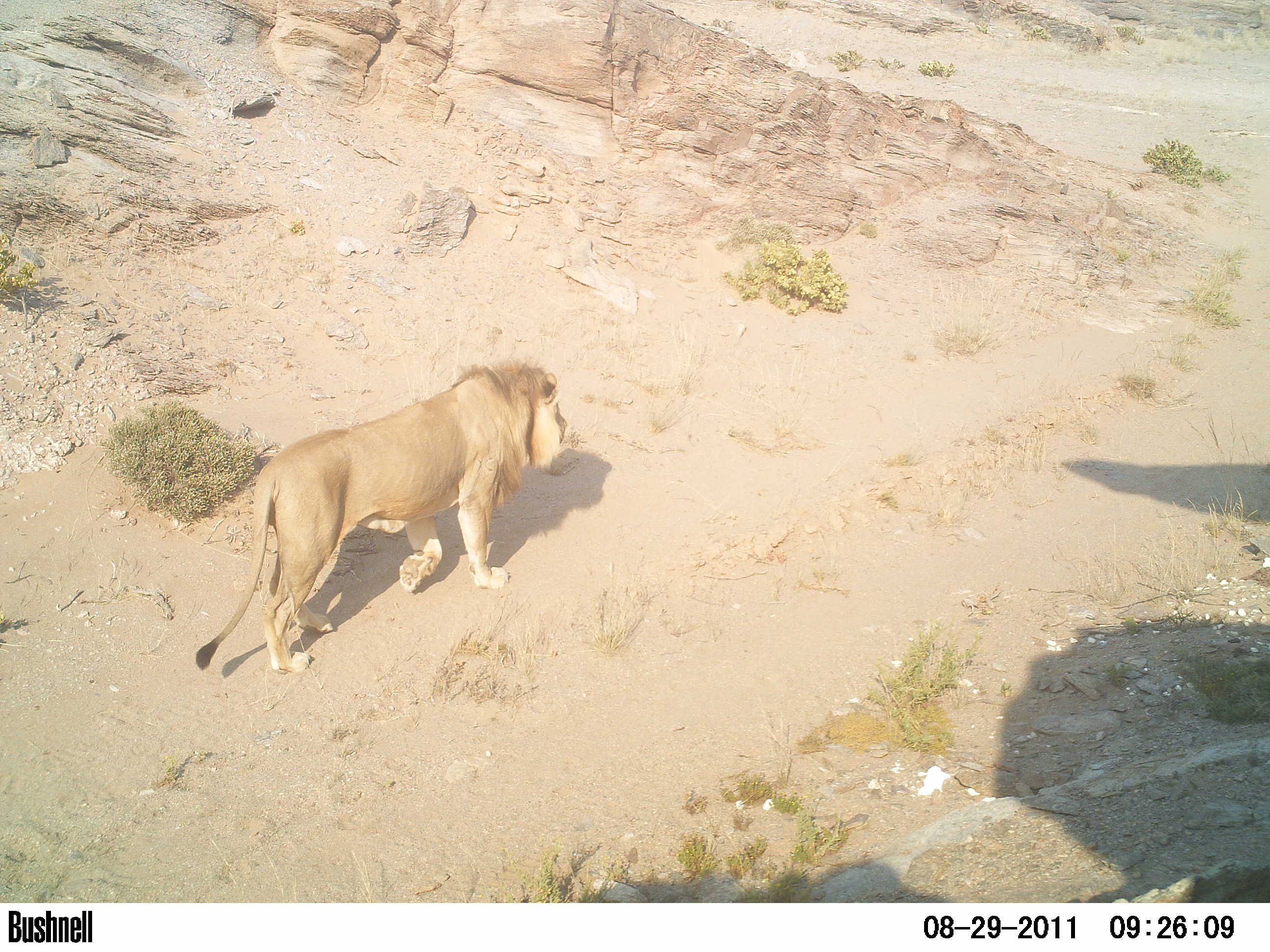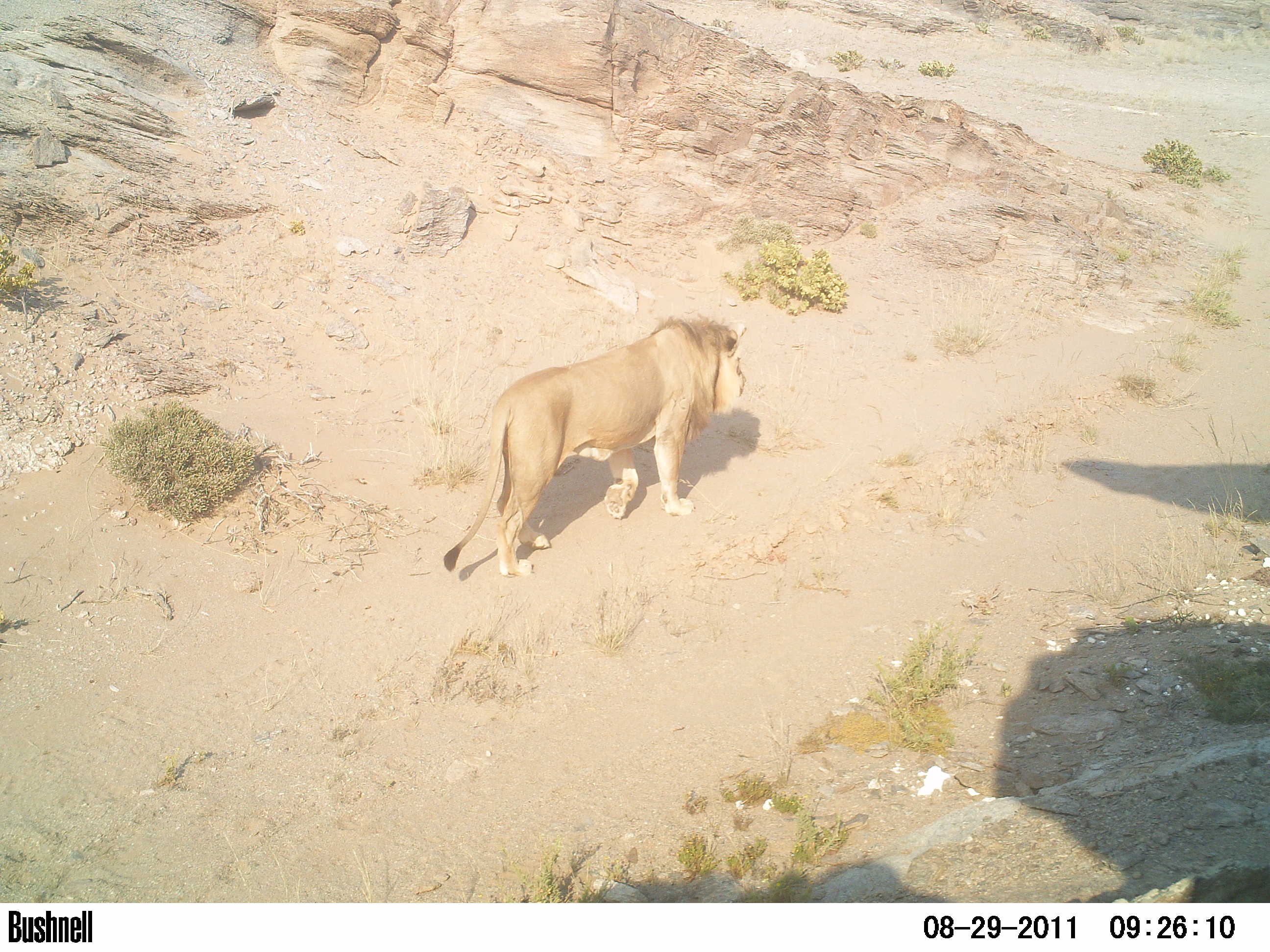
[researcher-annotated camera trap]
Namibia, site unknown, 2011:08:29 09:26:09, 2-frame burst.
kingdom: Animalia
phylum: Chordata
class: Mammalia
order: Carnivora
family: Felidae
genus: Panthera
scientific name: Panthera leo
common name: lion